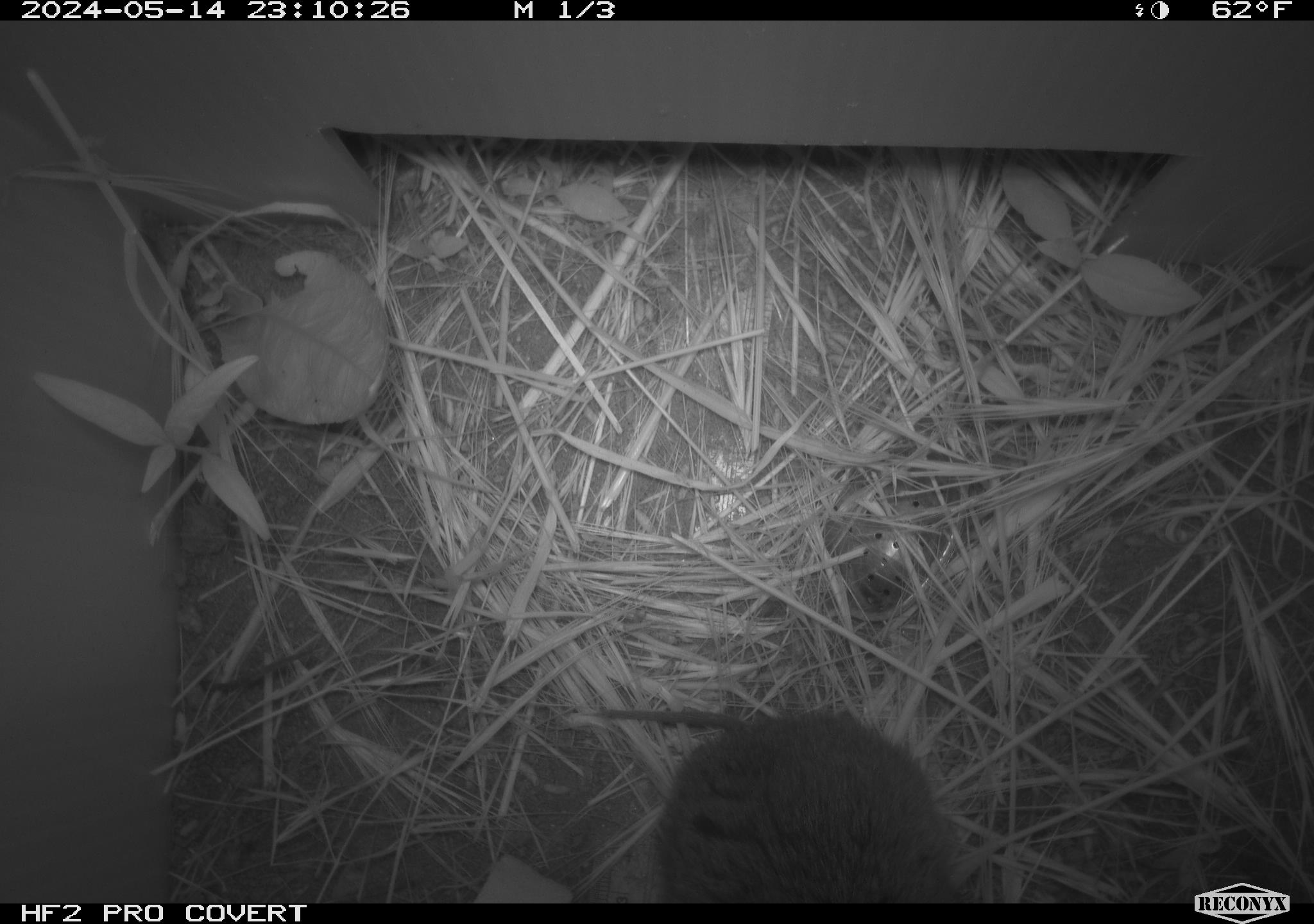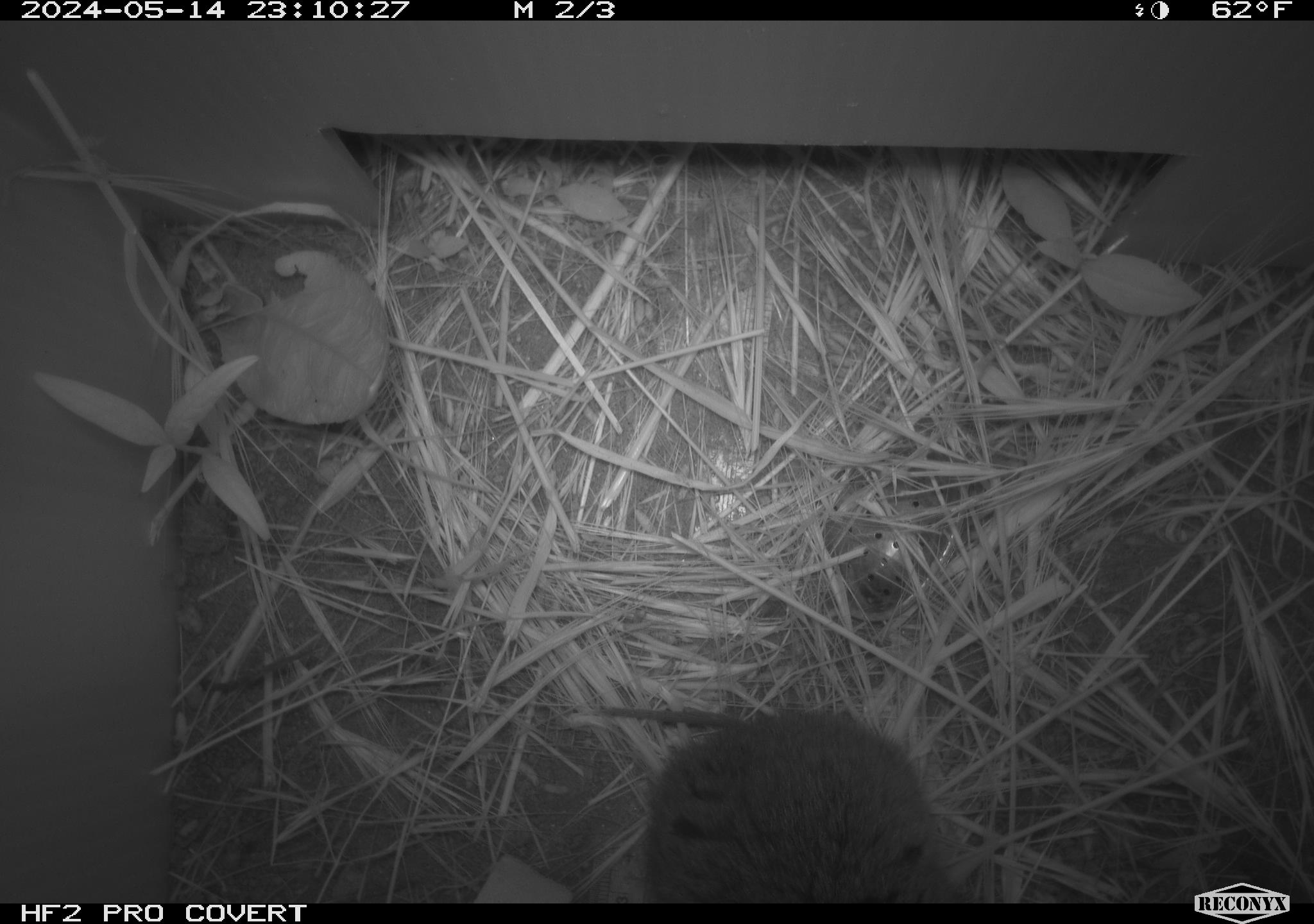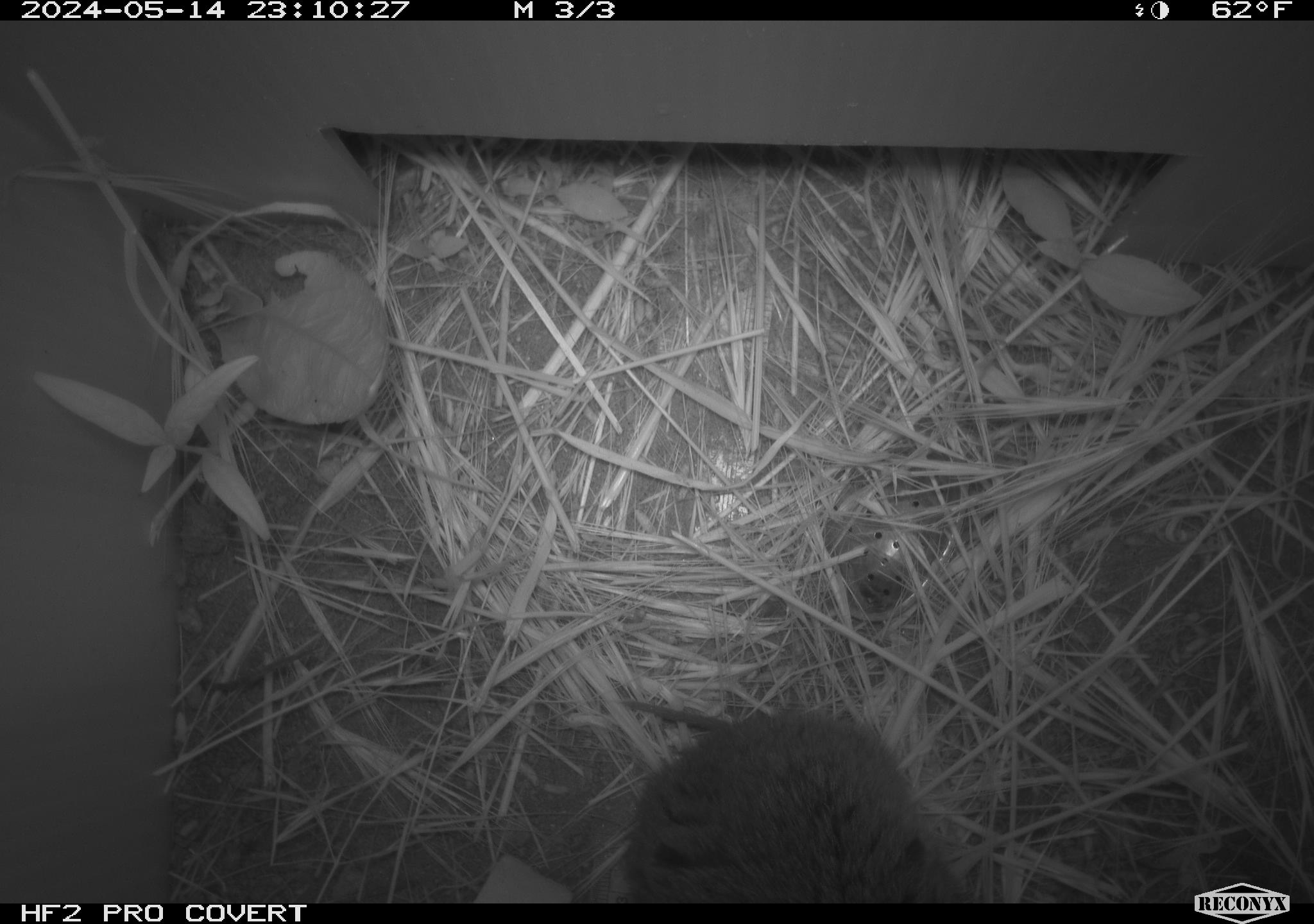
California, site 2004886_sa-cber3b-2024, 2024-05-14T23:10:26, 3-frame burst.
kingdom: Animalia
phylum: Chordata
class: Mammalia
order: Rodentia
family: Cricetidae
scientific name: Arvicolinae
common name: voles, lemmings, and muskrats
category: arvicolinae subfamily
Arvicolinae subfamily (voles, lemmings, and muskrats) (Arvicolinae).